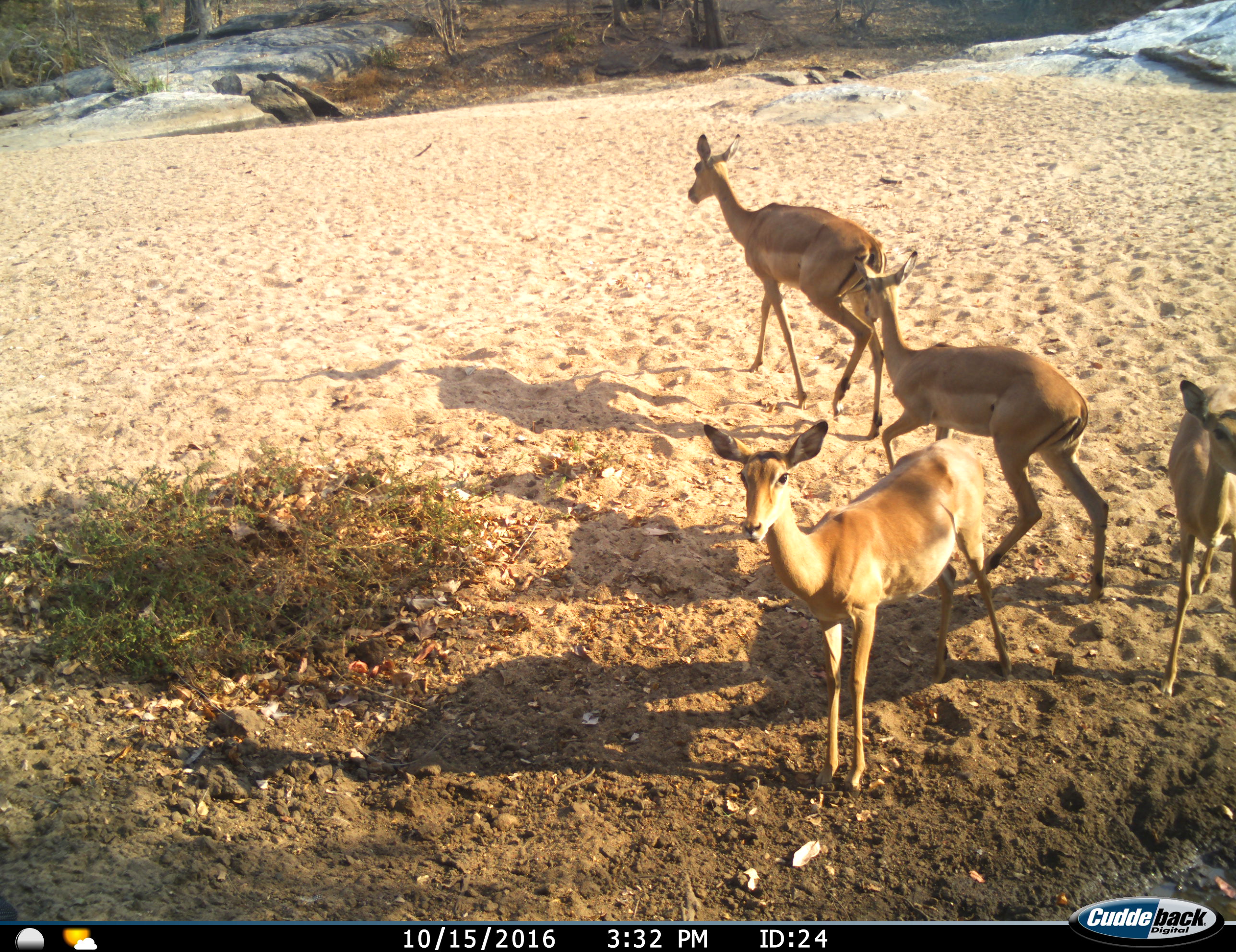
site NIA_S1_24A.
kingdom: Animalia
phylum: Chordata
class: Mammalia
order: Artiodactyla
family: Bovidae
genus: Aepyceros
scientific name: Aepyceros melampus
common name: impala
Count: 4.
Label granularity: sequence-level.